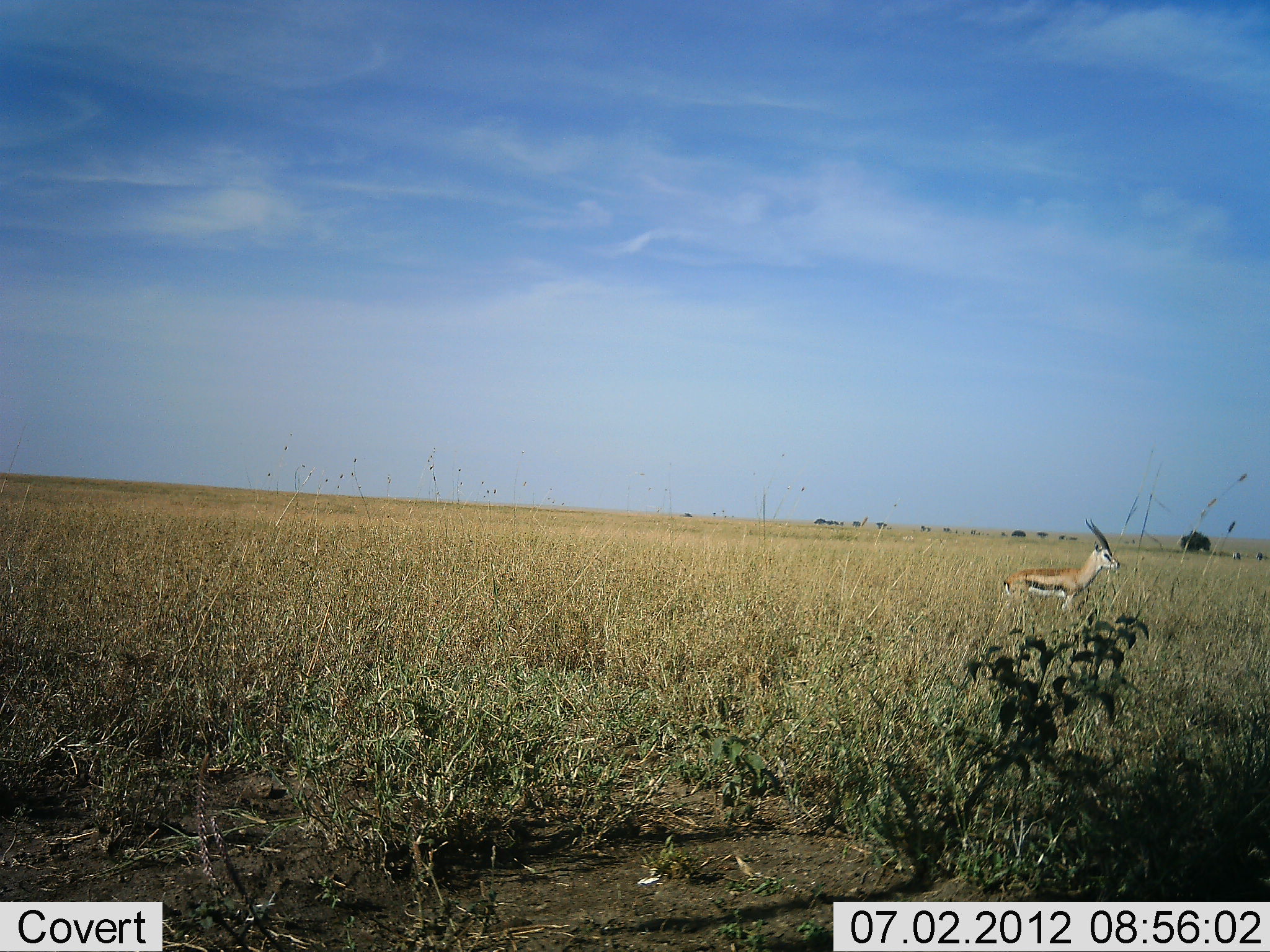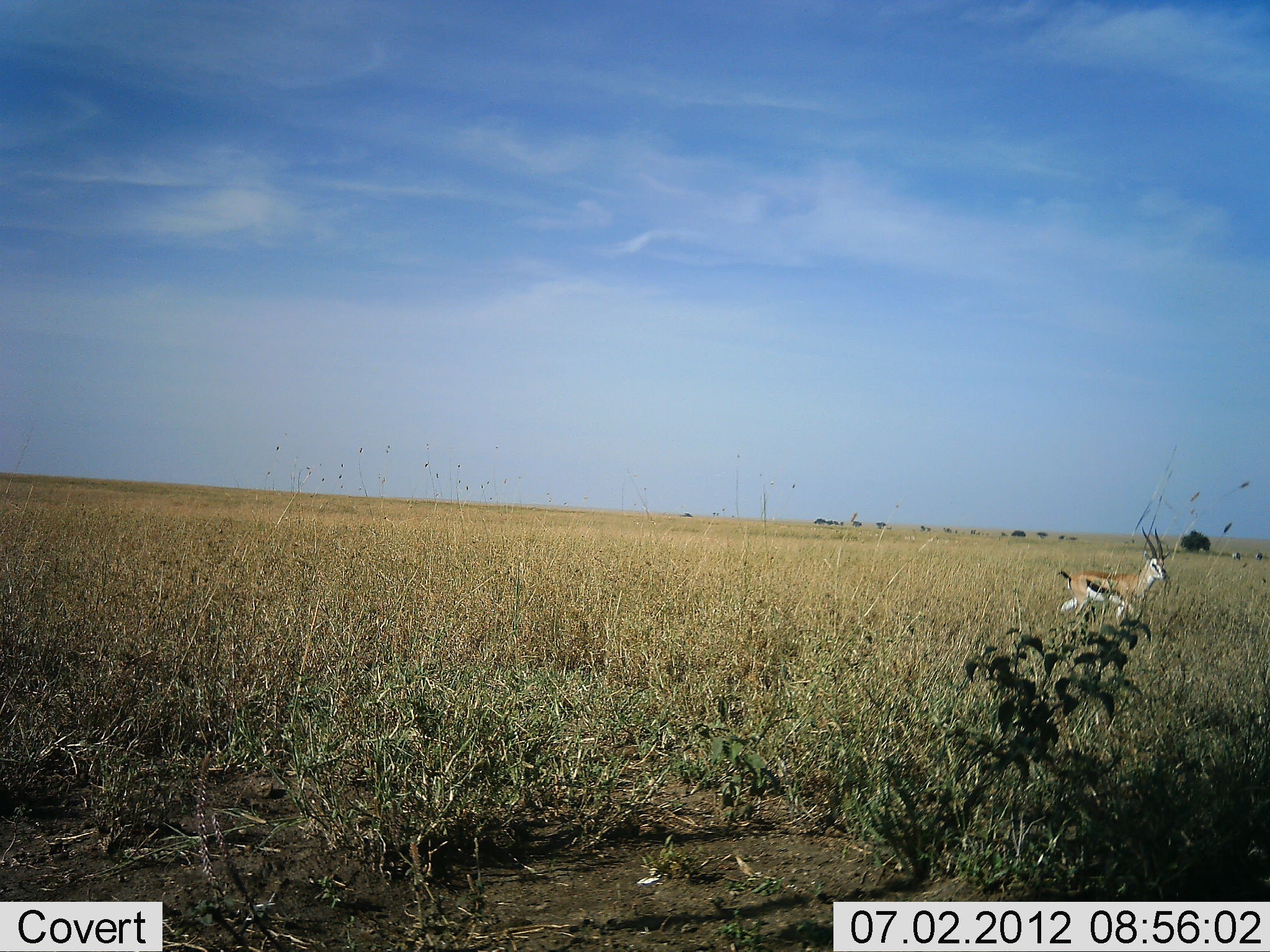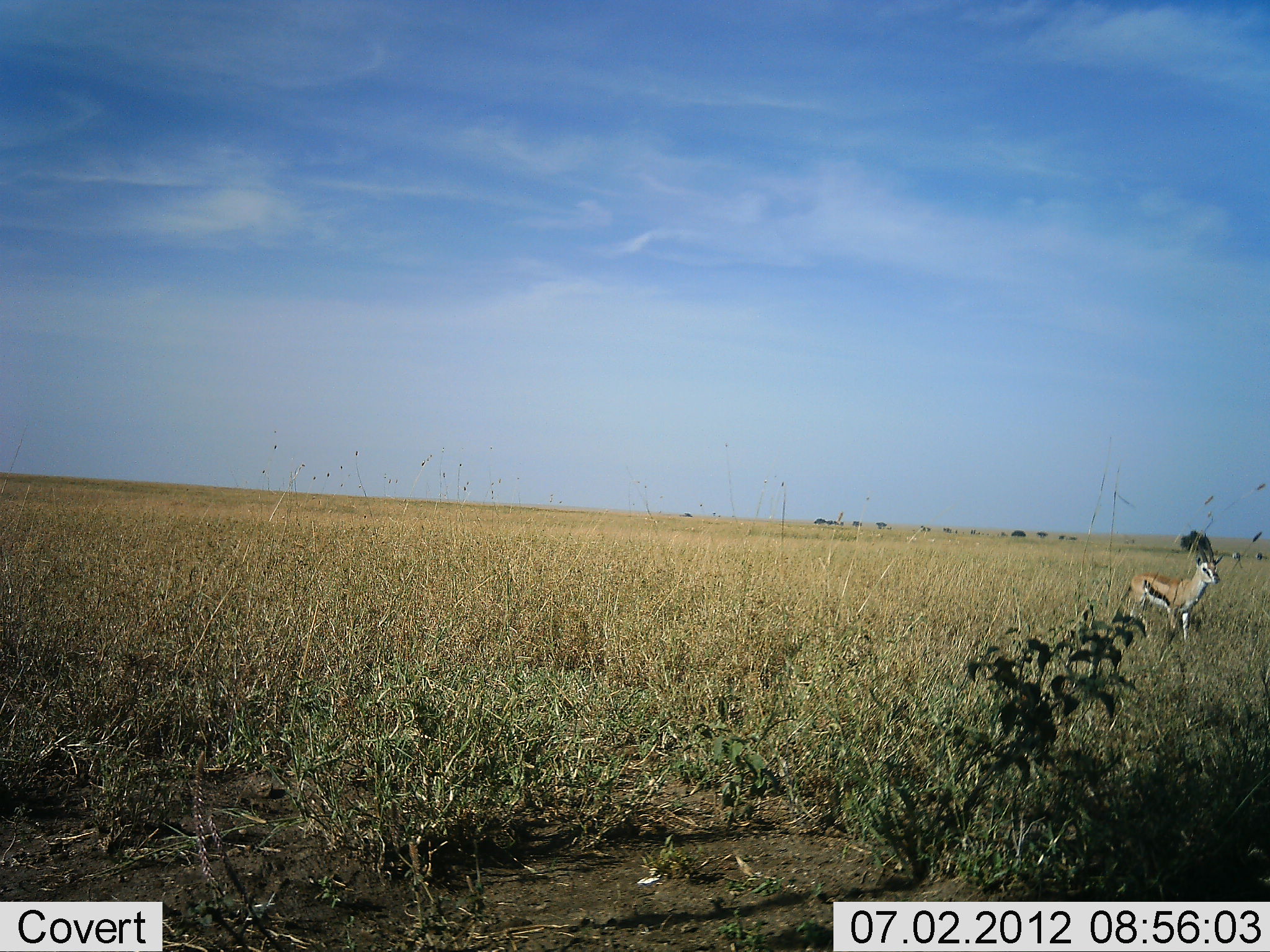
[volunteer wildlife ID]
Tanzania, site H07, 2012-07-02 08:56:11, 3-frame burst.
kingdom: Animalia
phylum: Chordata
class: Mammalia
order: Artiodactyla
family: Bovidae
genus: Eudorcas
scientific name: Eudorcas thomsonii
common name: thomson's gazelle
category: gazellethomsons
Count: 1.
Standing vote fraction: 17%.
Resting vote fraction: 0%.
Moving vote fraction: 100%.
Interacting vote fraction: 0%.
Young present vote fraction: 0%.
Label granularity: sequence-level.